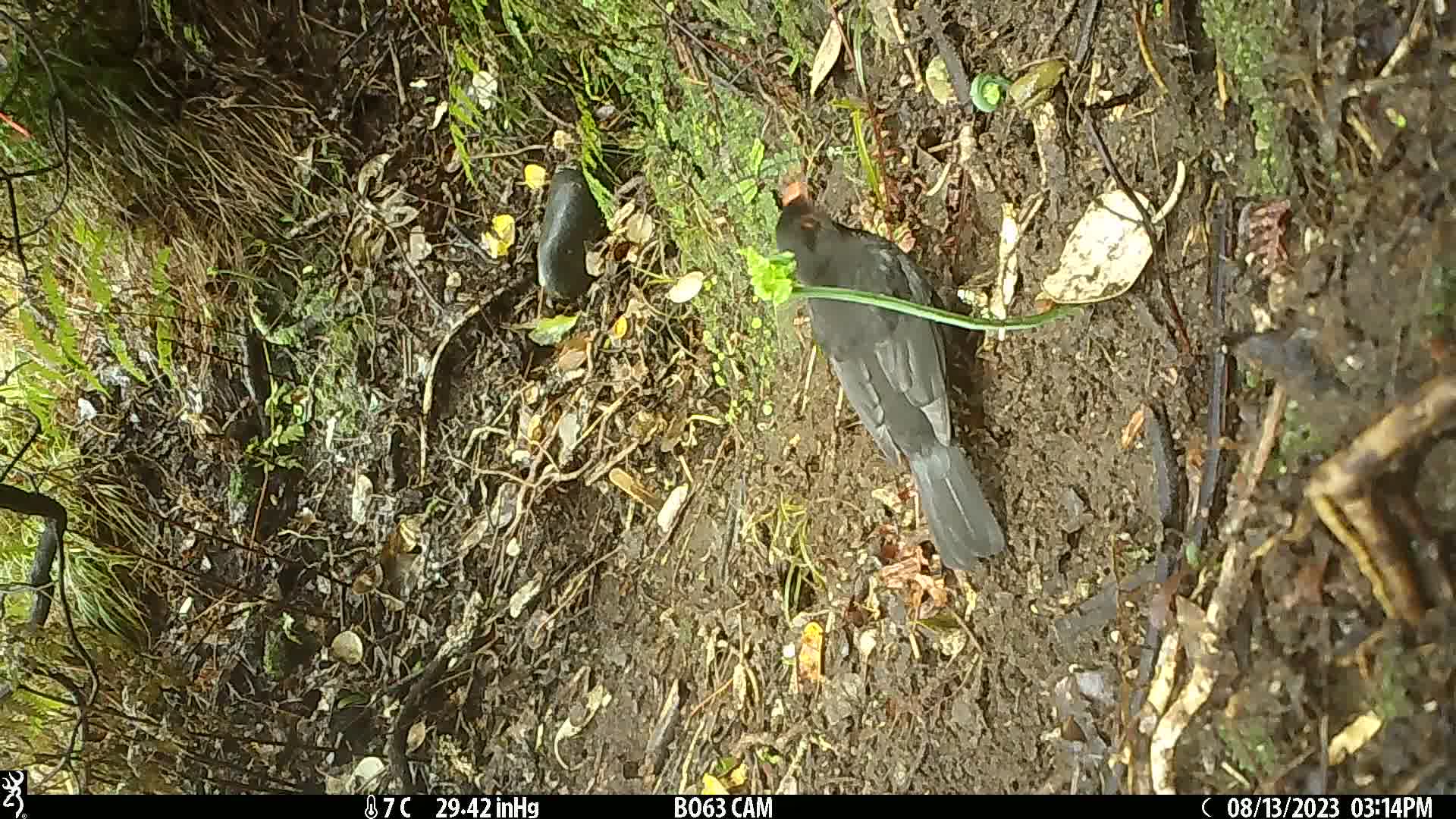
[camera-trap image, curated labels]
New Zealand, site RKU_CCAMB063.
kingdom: Animalia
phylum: Chordata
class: Aves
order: Passeriformes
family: Turdidae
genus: Turdus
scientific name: Turdus merula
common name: eurasian blackbird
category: blackbird